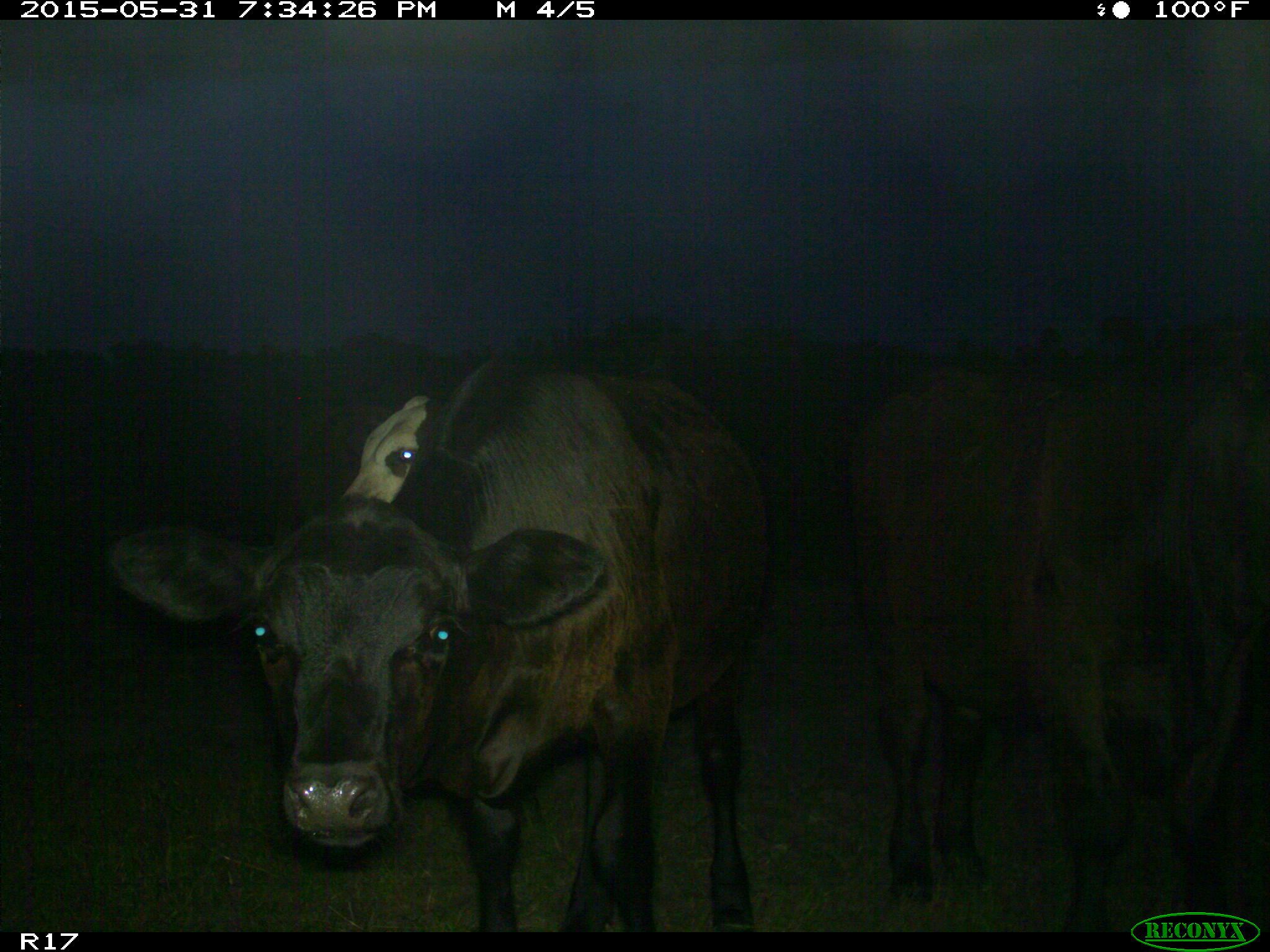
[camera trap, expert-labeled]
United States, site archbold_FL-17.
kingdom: Animalia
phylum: Chordata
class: Mammalia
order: Artiodactyla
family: Bovidae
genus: Bos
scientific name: Bos taurus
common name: domestic cow